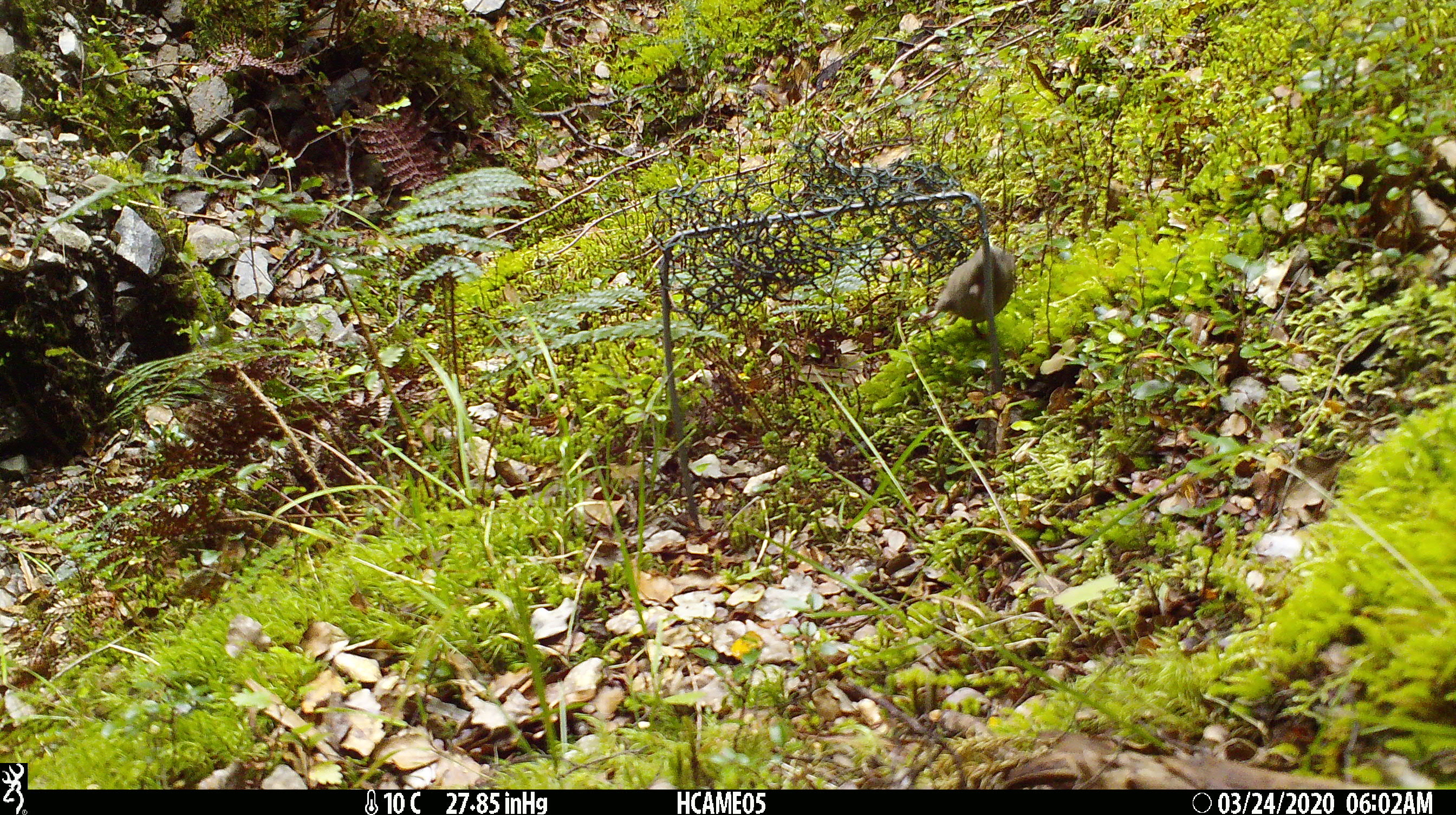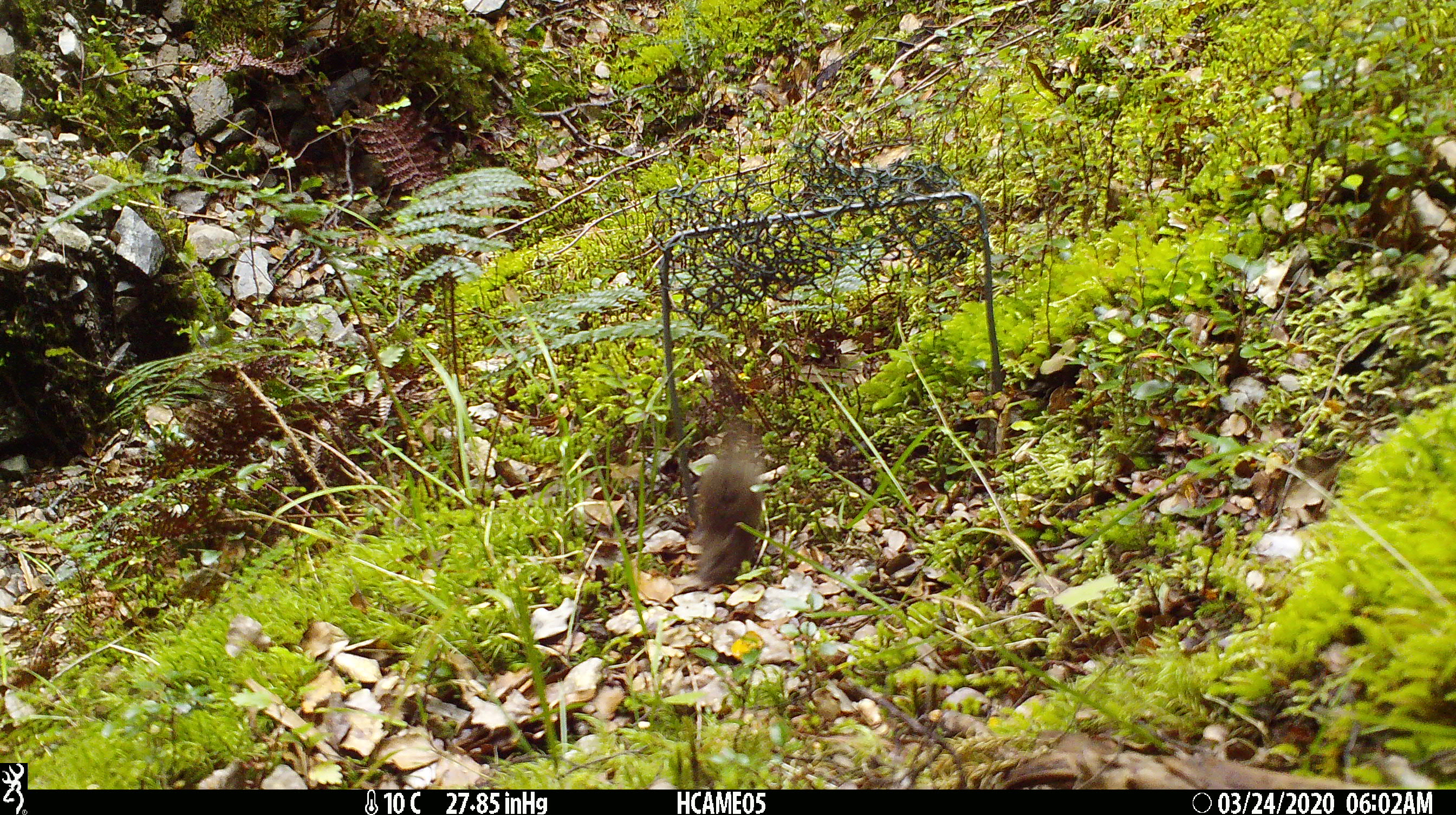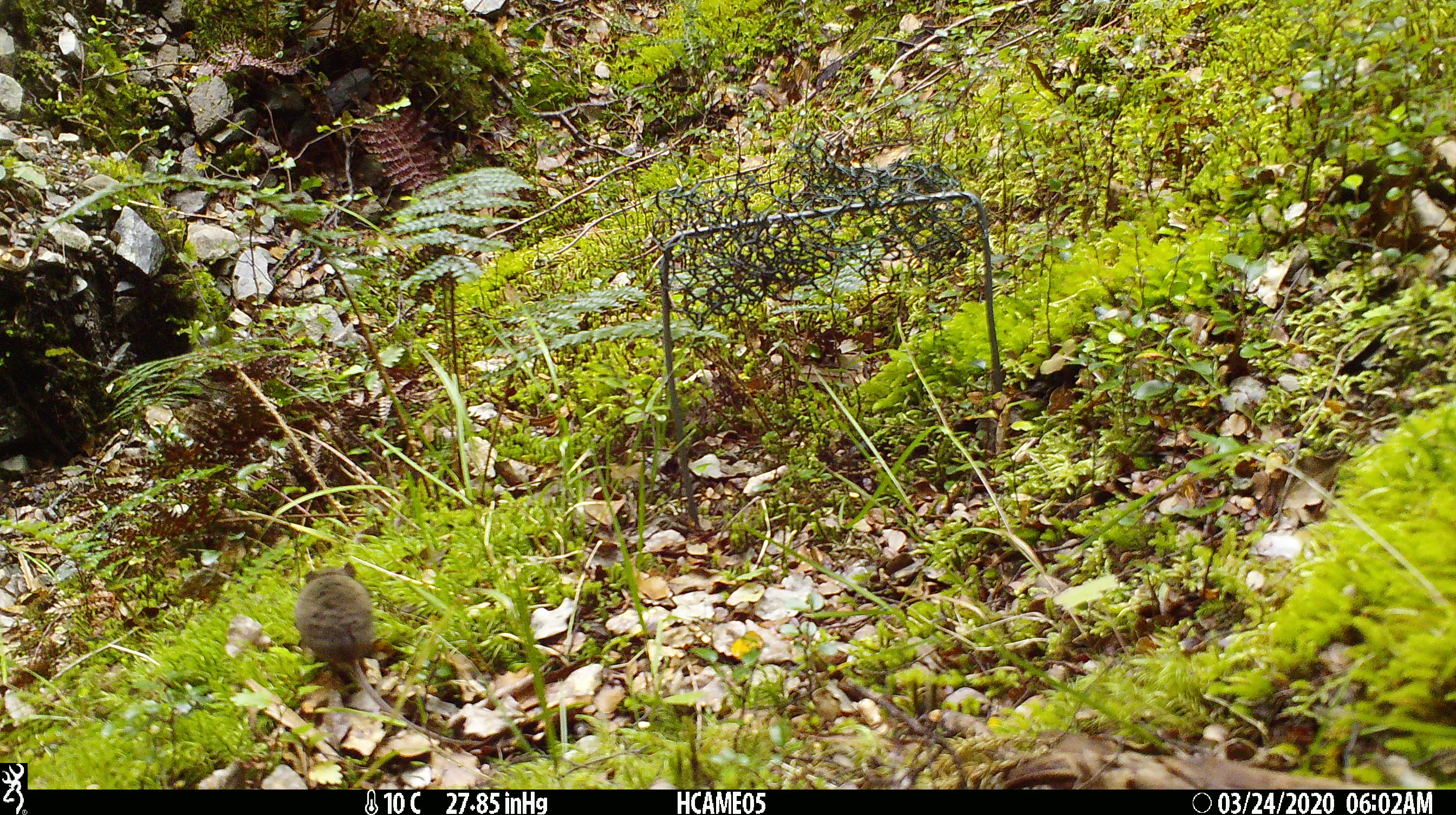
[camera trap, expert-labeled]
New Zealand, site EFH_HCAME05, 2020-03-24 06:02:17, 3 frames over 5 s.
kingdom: Animalia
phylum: Chordata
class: Mammalia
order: Rodentia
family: Muridae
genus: Mus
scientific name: Mus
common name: mouse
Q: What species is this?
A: Mouse (Mus).